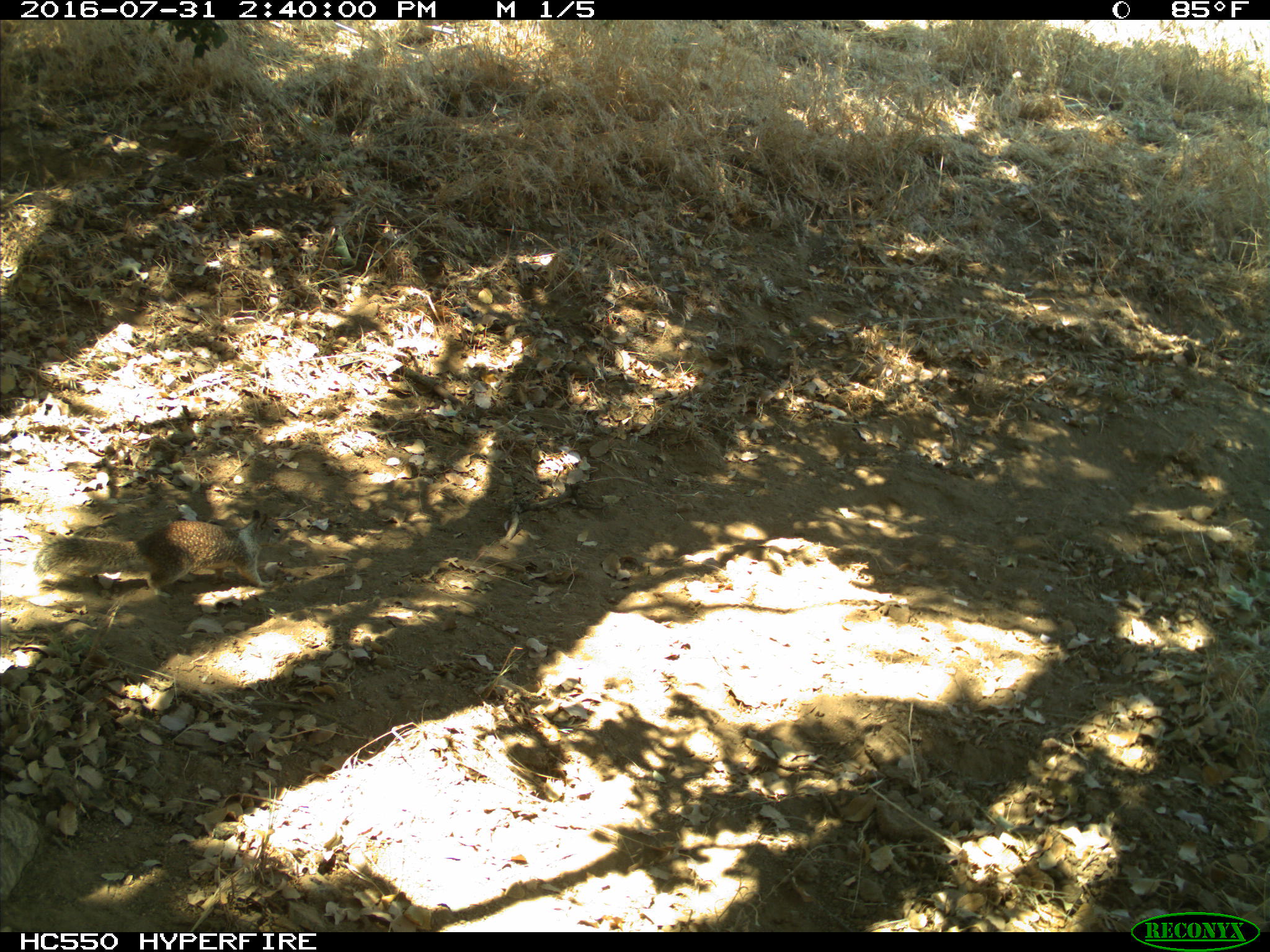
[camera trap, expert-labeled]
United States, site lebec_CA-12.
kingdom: Animalia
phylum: Chordata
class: Mammalia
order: Rodentia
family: Sciuridae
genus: Otospermophilus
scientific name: Otospermophilus beecheyi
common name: california ground squirrel